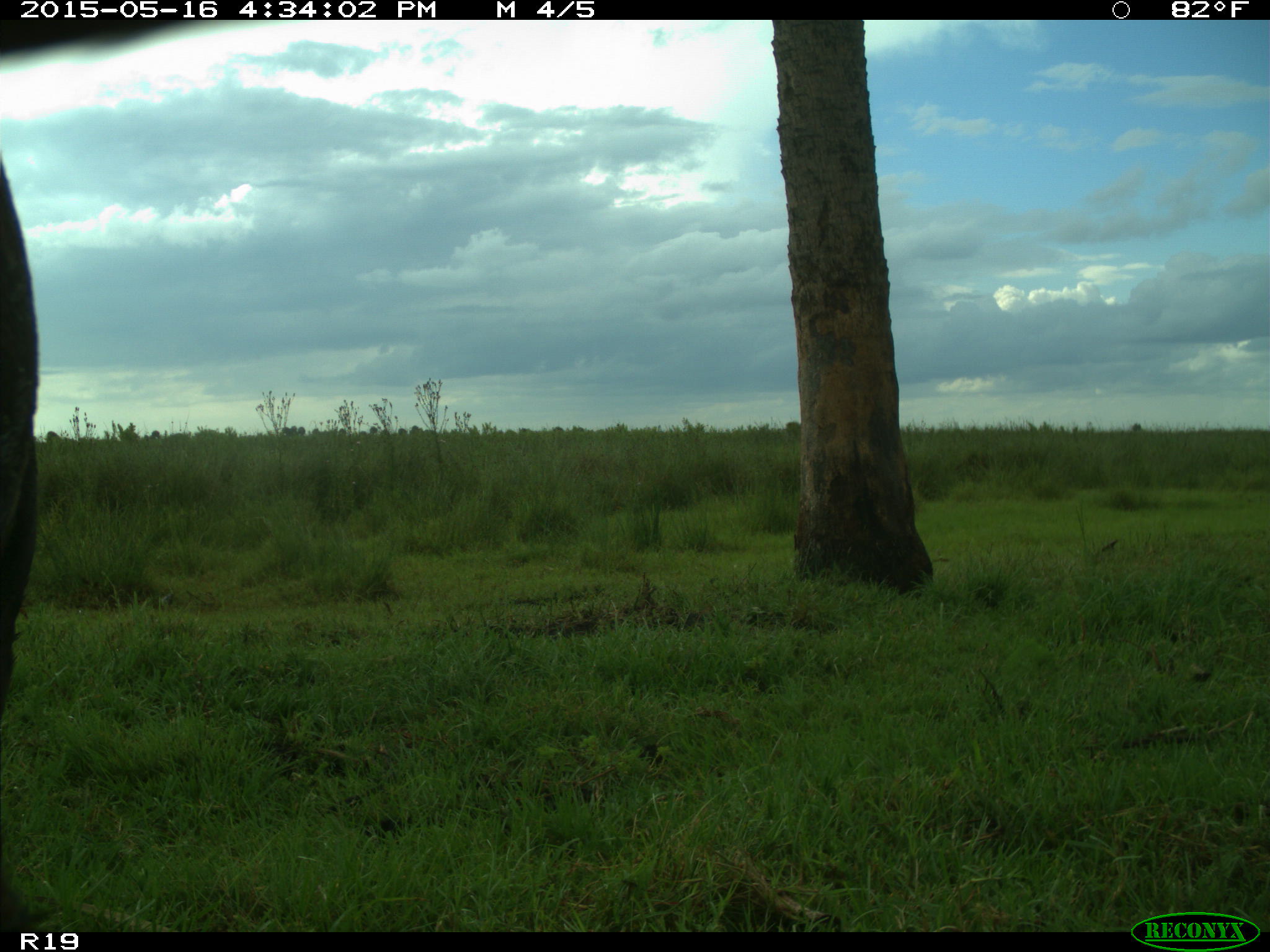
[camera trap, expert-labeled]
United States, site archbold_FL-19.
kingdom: Animalia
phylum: Chordata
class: Mammalia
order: Artiodactyla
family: Bovidae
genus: Bos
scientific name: Bos taurus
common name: domestic cow